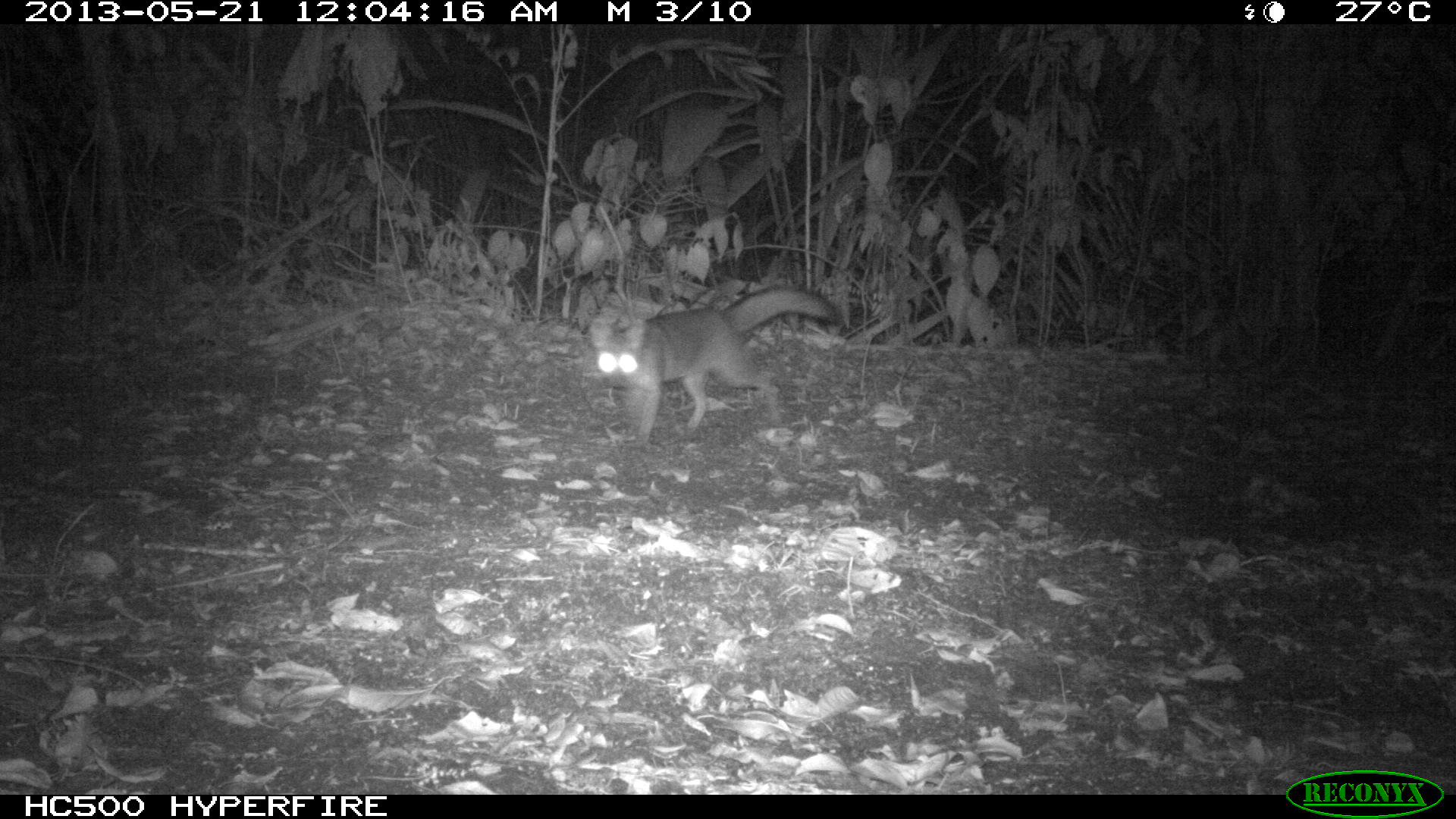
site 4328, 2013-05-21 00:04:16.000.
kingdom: Animalia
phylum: Chordata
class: Mammalia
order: Carnivora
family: Canidae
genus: Urocyon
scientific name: Urocyon cinereoargenteus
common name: gray fox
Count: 1.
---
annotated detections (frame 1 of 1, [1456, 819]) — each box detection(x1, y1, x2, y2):
urocyon cinereoargenteus: detection(585, 283, 839, 447)